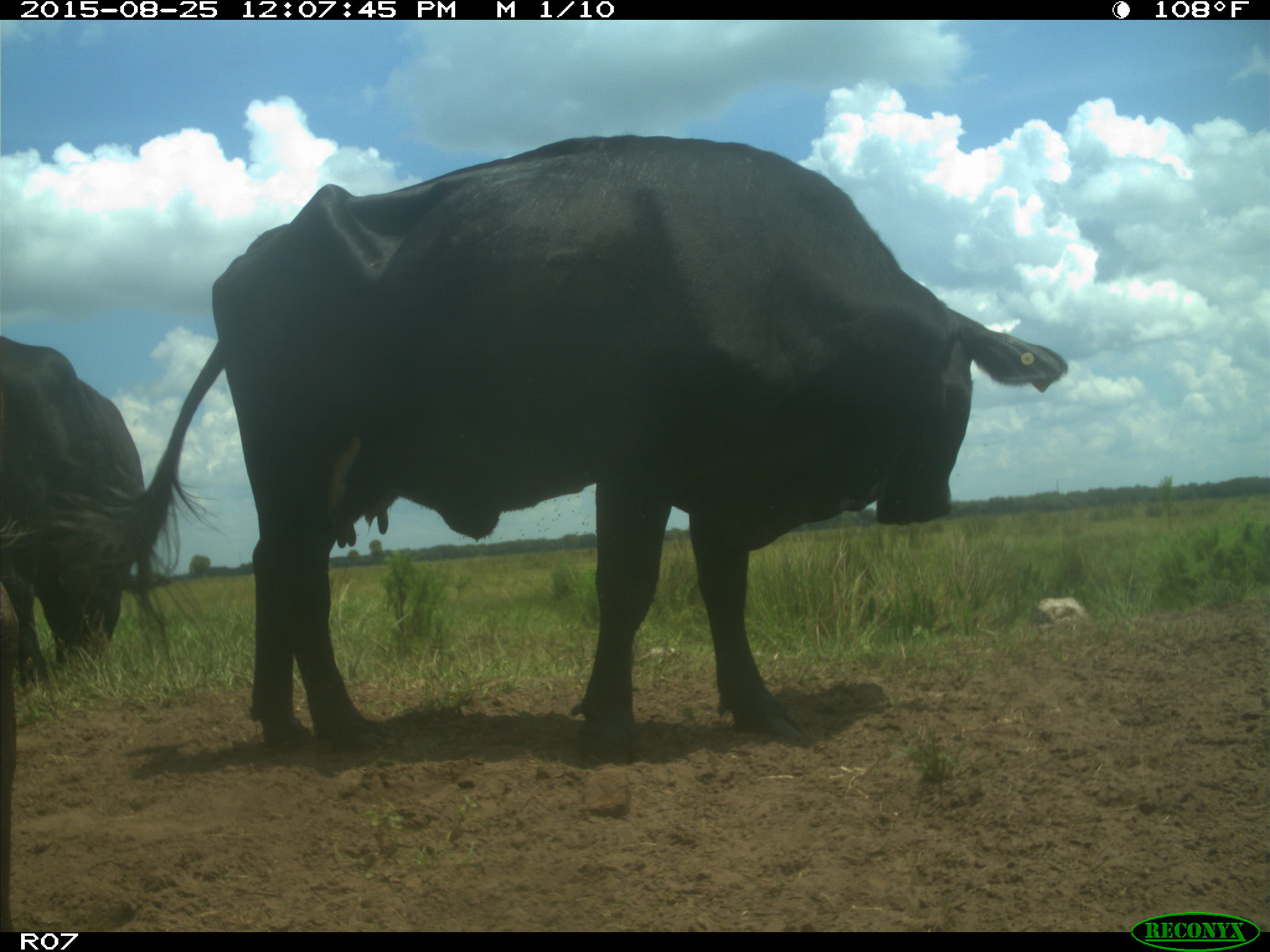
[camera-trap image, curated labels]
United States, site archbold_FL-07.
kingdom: Animalia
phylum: Chordata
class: Mammalia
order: Artiodactyla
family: Bovidae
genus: Bos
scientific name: Bos taurus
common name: domestic cow